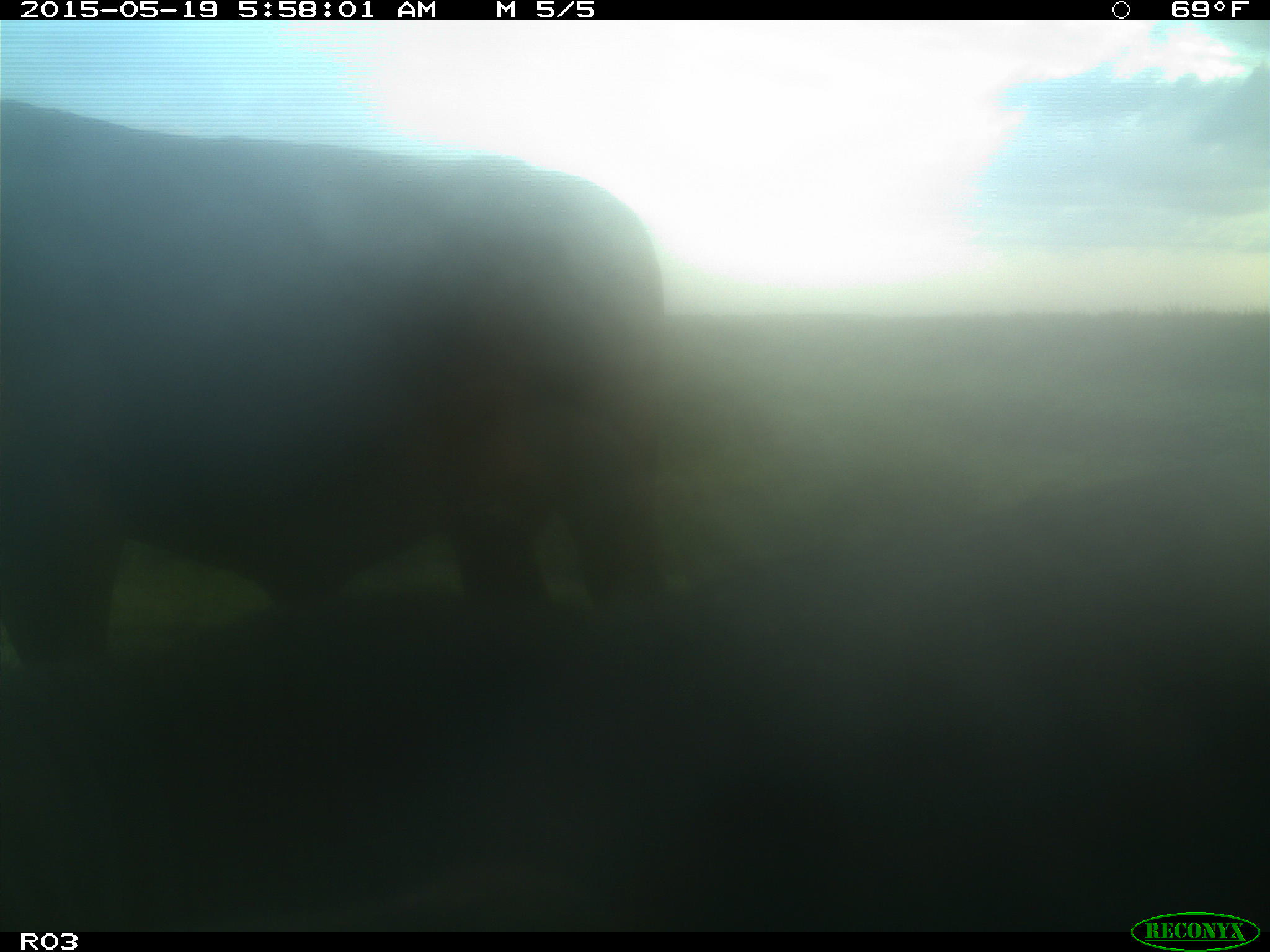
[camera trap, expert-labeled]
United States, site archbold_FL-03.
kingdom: Animalia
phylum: Chordata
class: Mammalia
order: Artiodactyla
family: Bovidae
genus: Bos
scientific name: Bos taurus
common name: domestic cow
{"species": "Bos taurus (domestic cow)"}